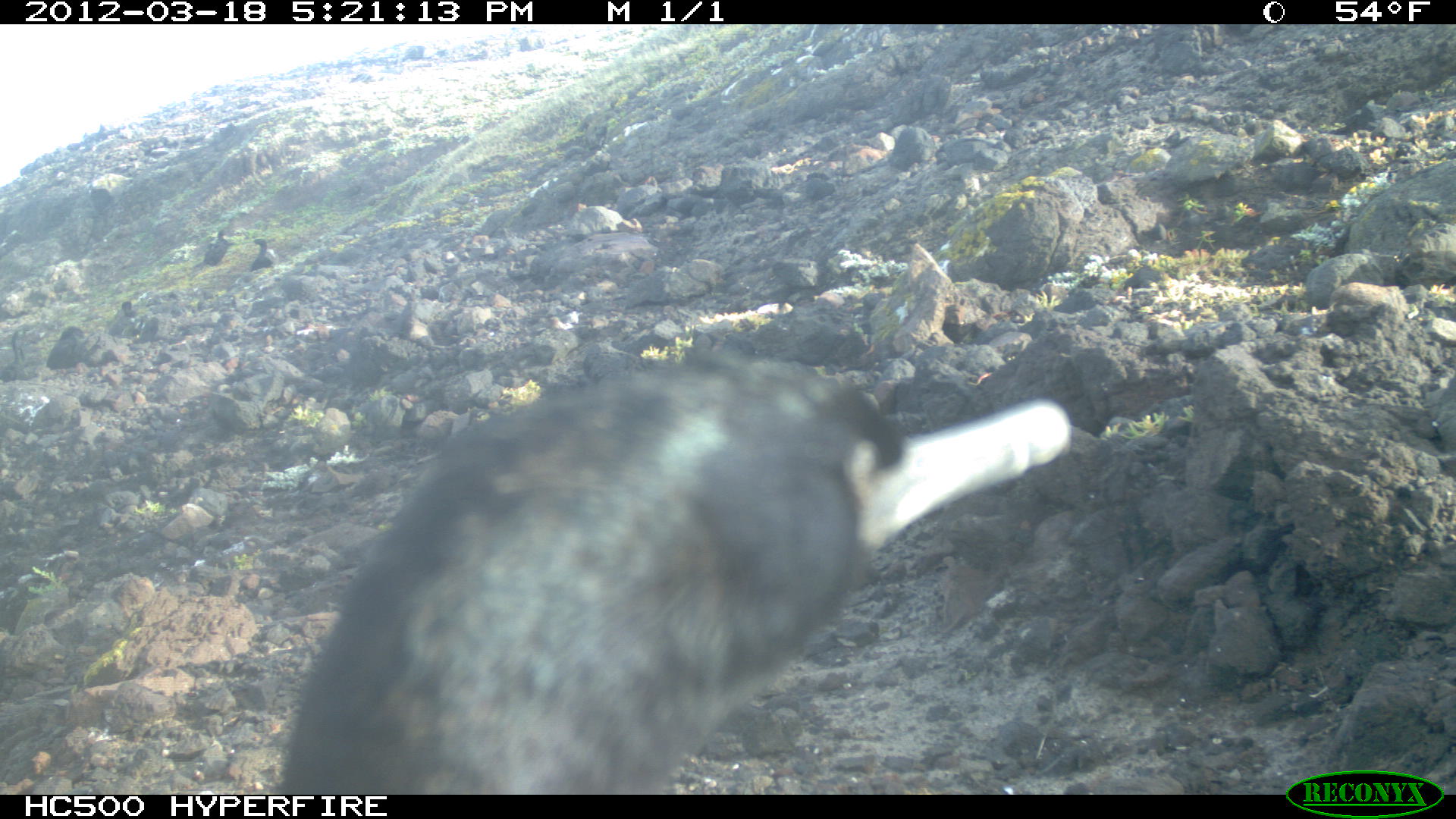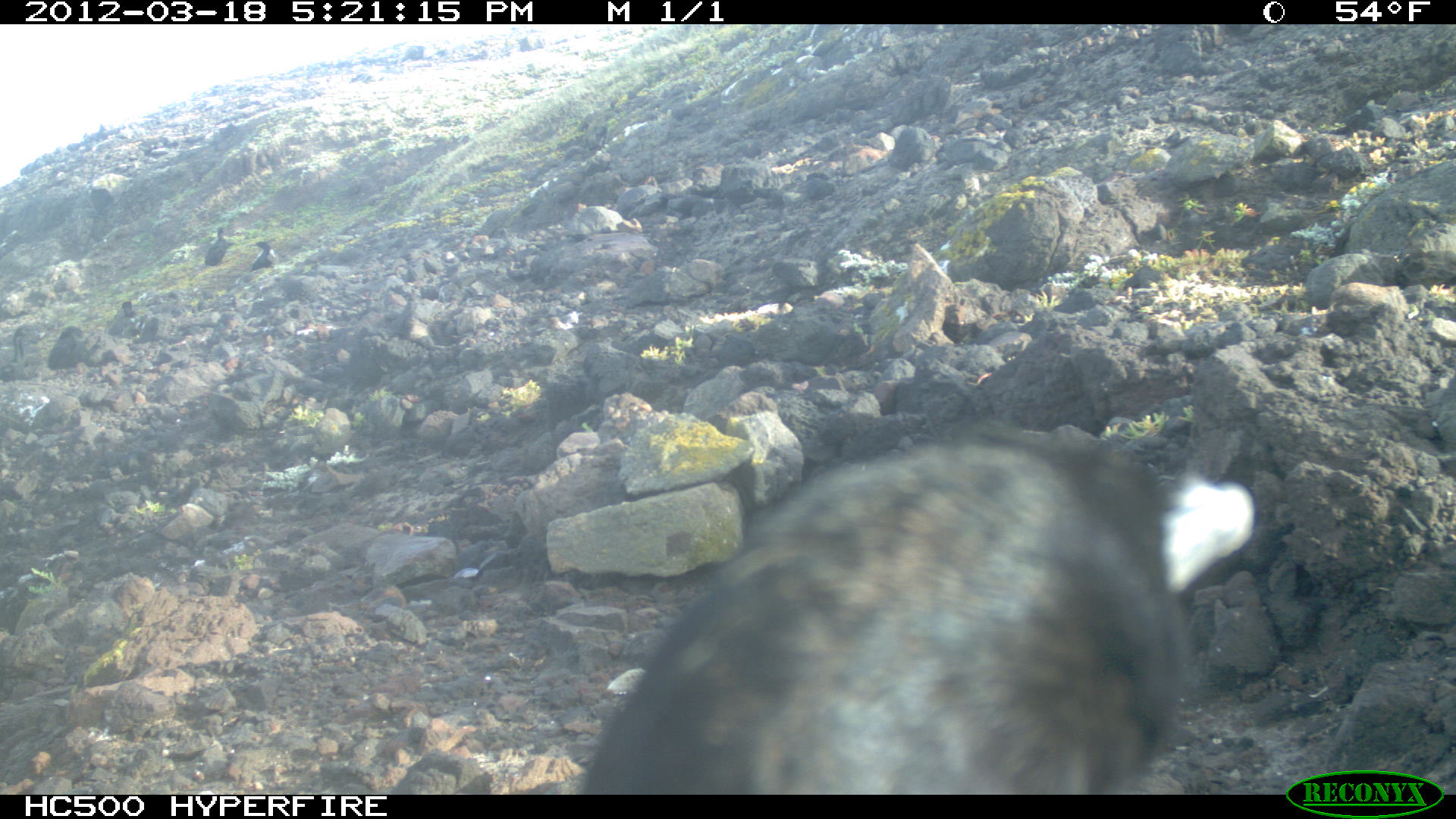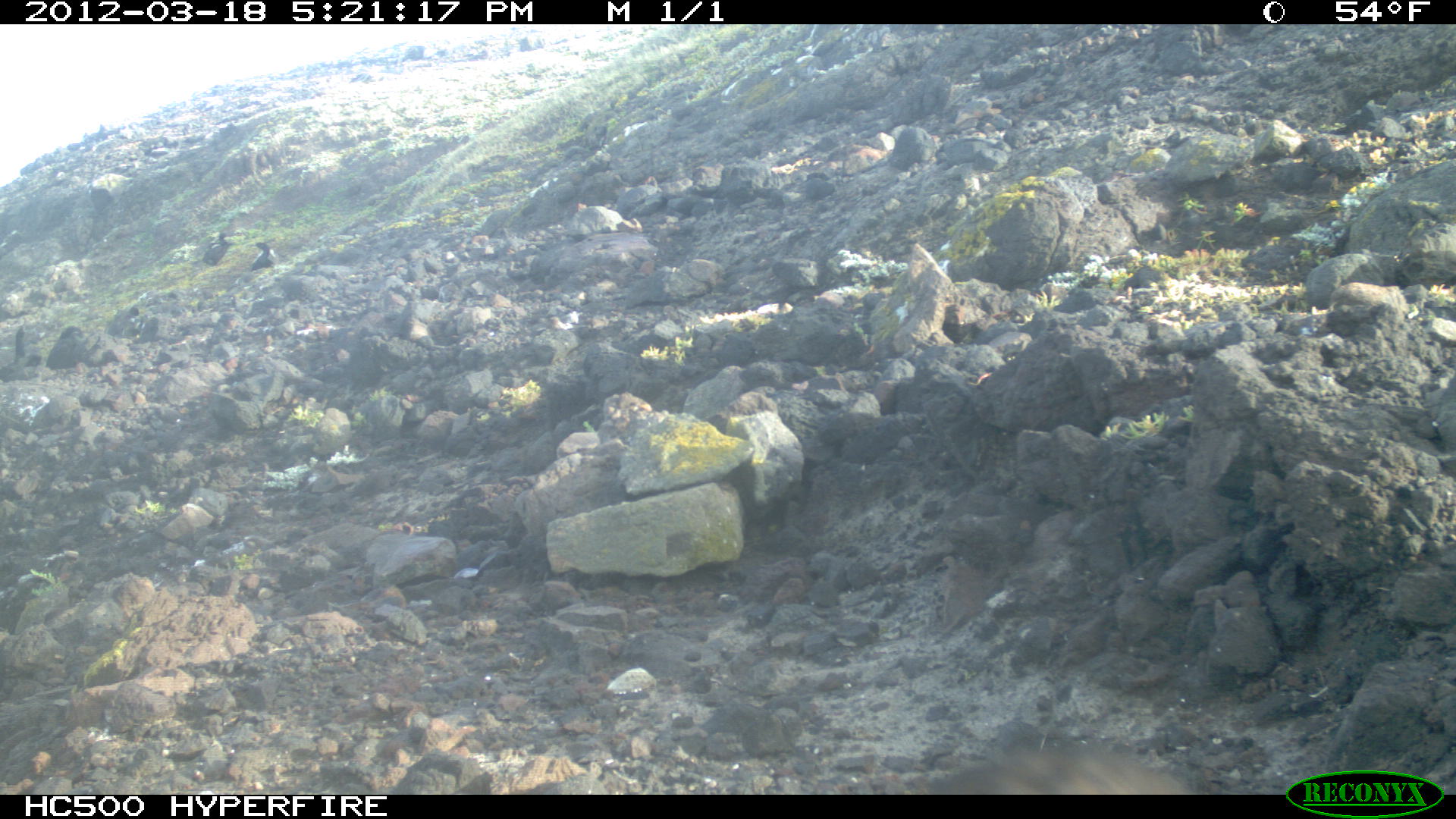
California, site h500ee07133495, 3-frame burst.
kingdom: Animalia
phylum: Chordata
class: Aves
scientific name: Aves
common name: bird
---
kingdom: Animalia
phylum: Chordata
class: Mammalia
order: Carnivora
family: Mephitidae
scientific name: Mephitidae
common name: skunk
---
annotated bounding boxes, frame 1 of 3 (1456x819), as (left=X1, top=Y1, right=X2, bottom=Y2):
bird: (left=275, top=350, right=1072, bottom=794); (left=202, top=231, right=234, bottom=266); (left=249, top=238, right=275, bottom=272)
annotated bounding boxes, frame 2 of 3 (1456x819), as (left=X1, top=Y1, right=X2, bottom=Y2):
bird: (left=583, top=426, right=1255, bottom=794); (left=0, top=325, right=37, bottom=379); (left=46, top=325, right=86, bottom=369); (left=109, top=301, right=133, bottom=337); (left=249, top=240, right=271, bottom=270); (left=140, top=317, right=158, bottom=342)
skunk: (left=205, top=226, right=233, bottom=265)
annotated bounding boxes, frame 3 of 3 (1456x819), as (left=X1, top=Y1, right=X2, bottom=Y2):
bird: (left=940, top=744, right=1193, bottom=794); (left=45, top=325, right=88, bottom=381); (left=201, top=232, right=234, bottom=266); (left=250, top=242, right=274, bottom=271)